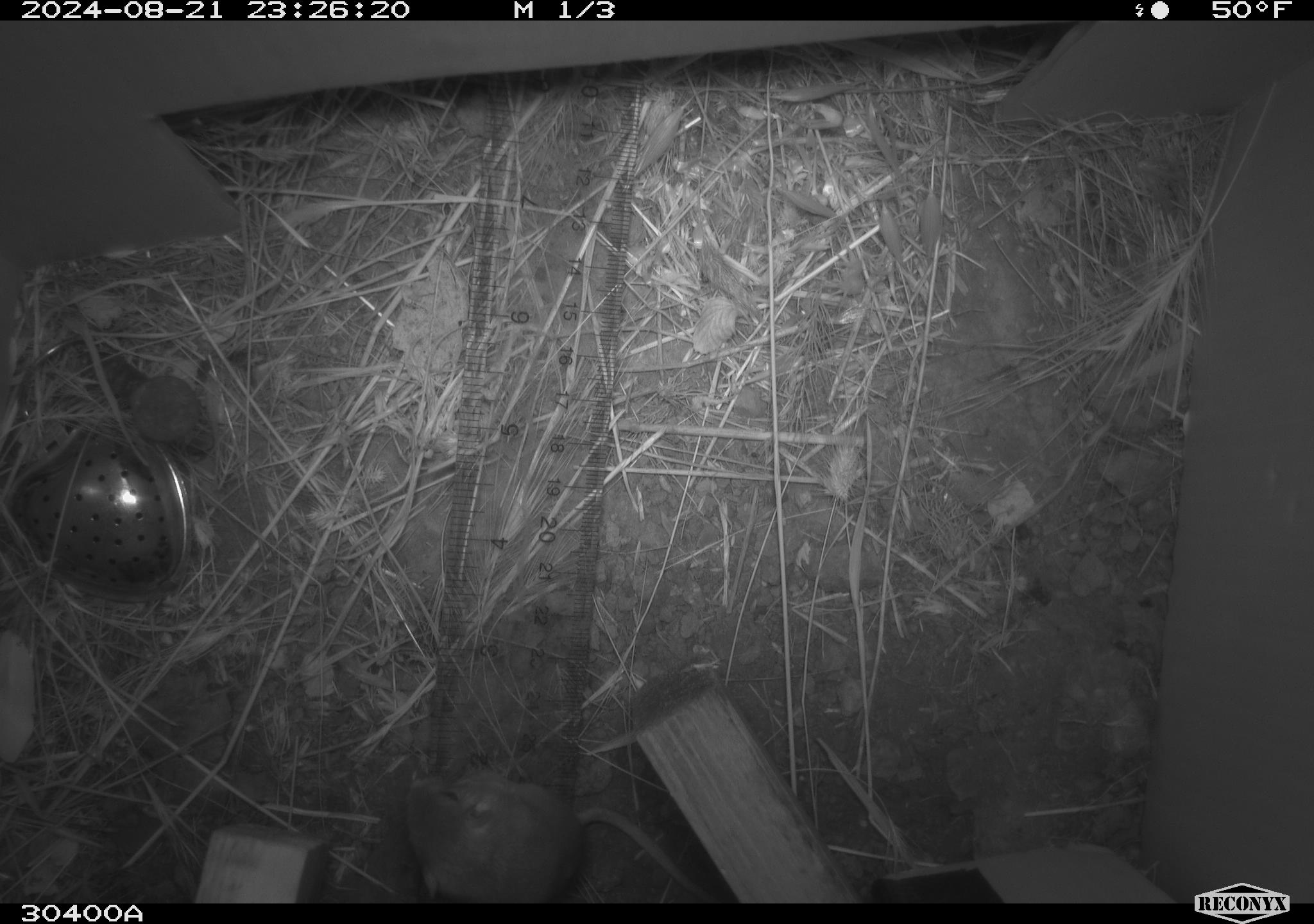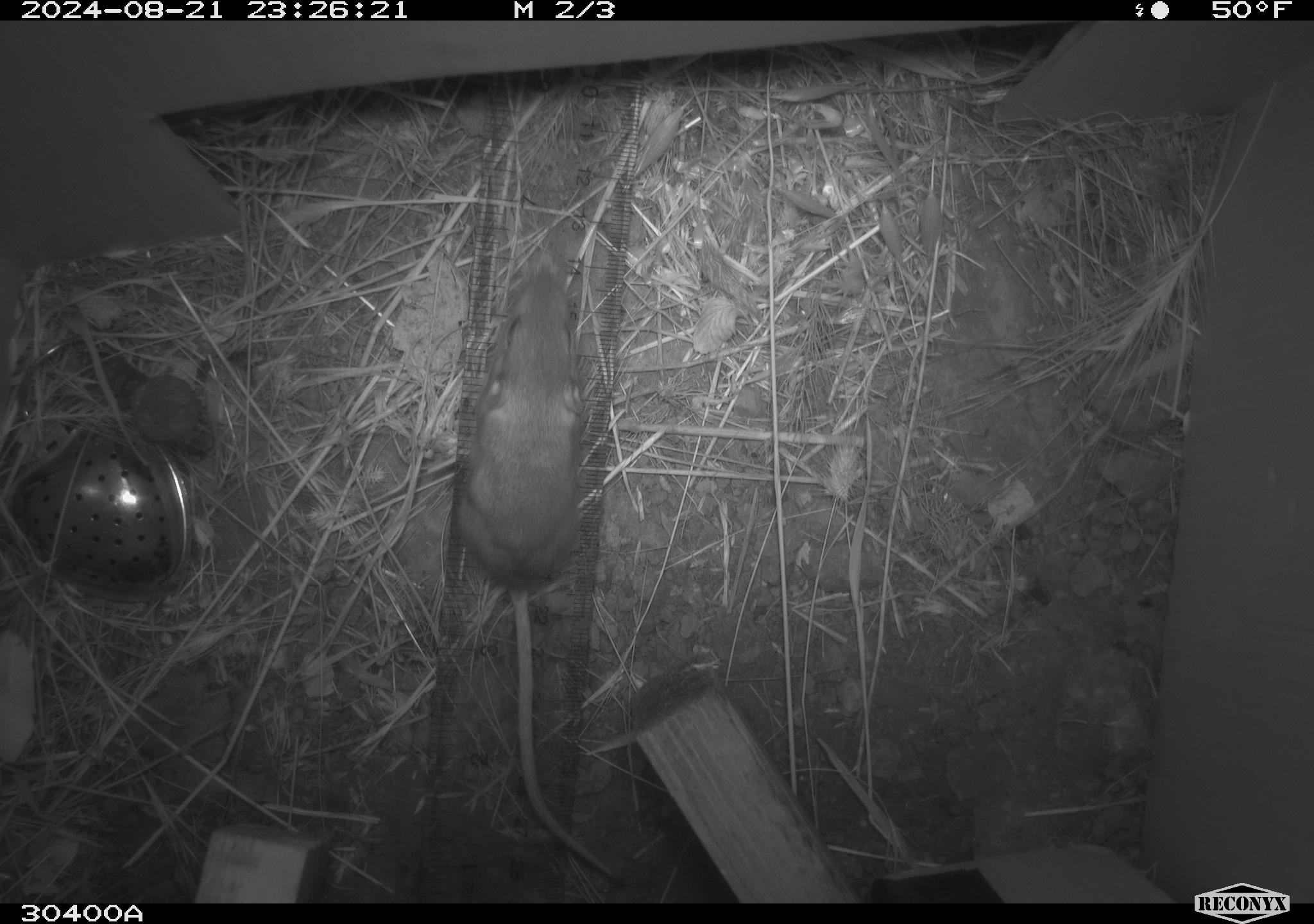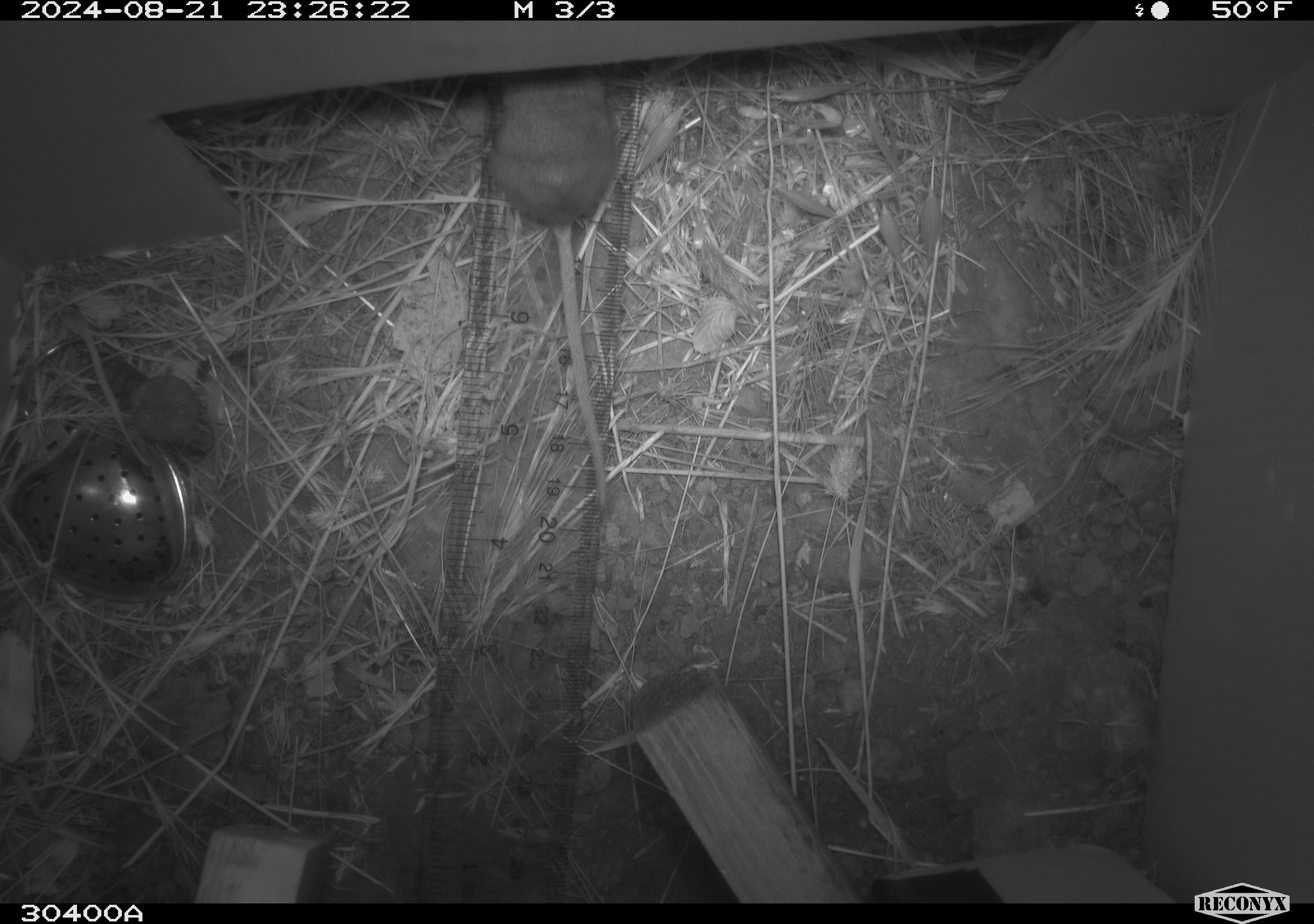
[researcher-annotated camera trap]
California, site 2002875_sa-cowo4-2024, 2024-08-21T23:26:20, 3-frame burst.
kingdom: Animalia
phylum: Chordata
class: Mammalia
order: Rodentia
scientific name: Rodentia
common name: rodent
Rodent (Rodentia).